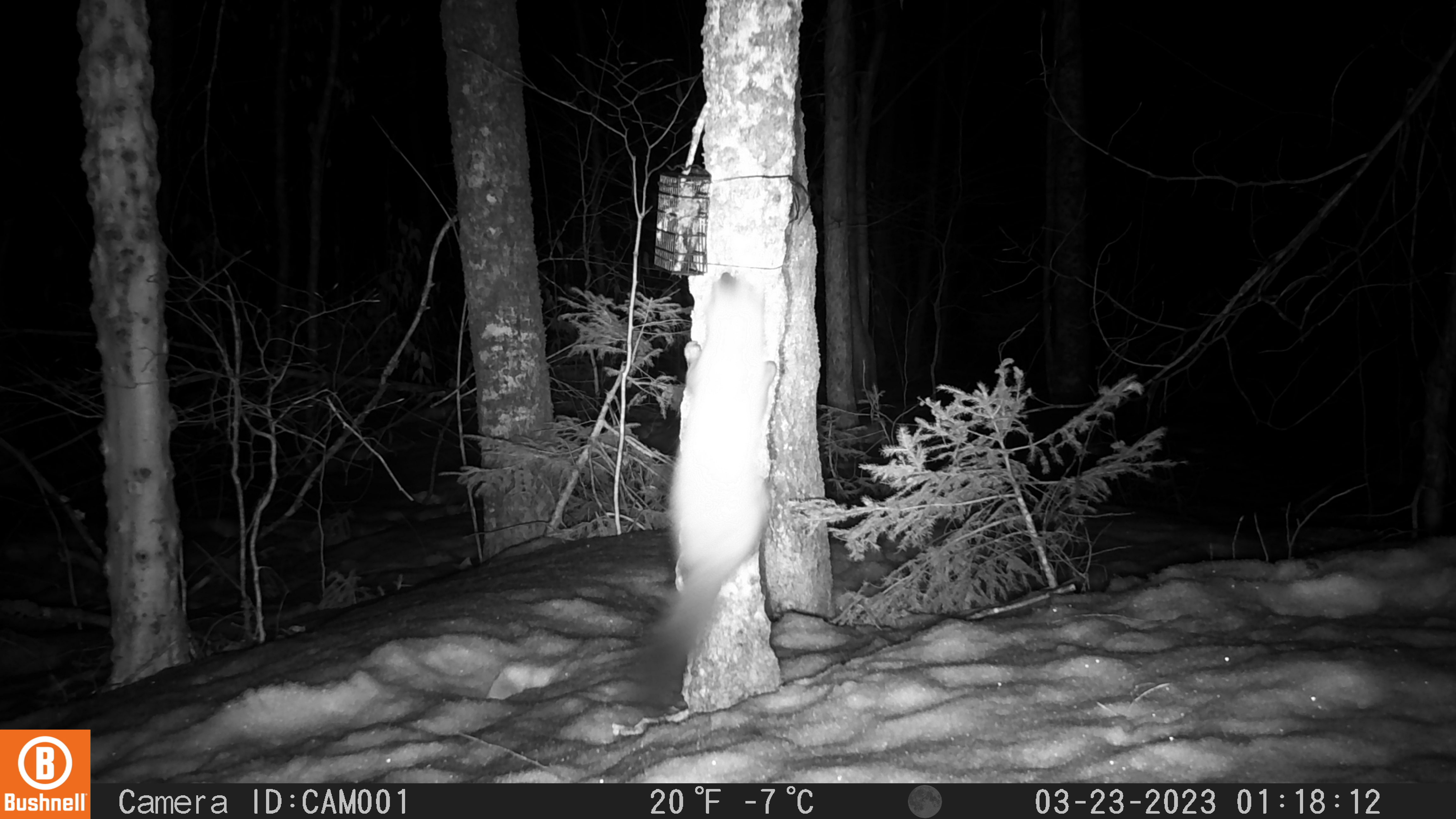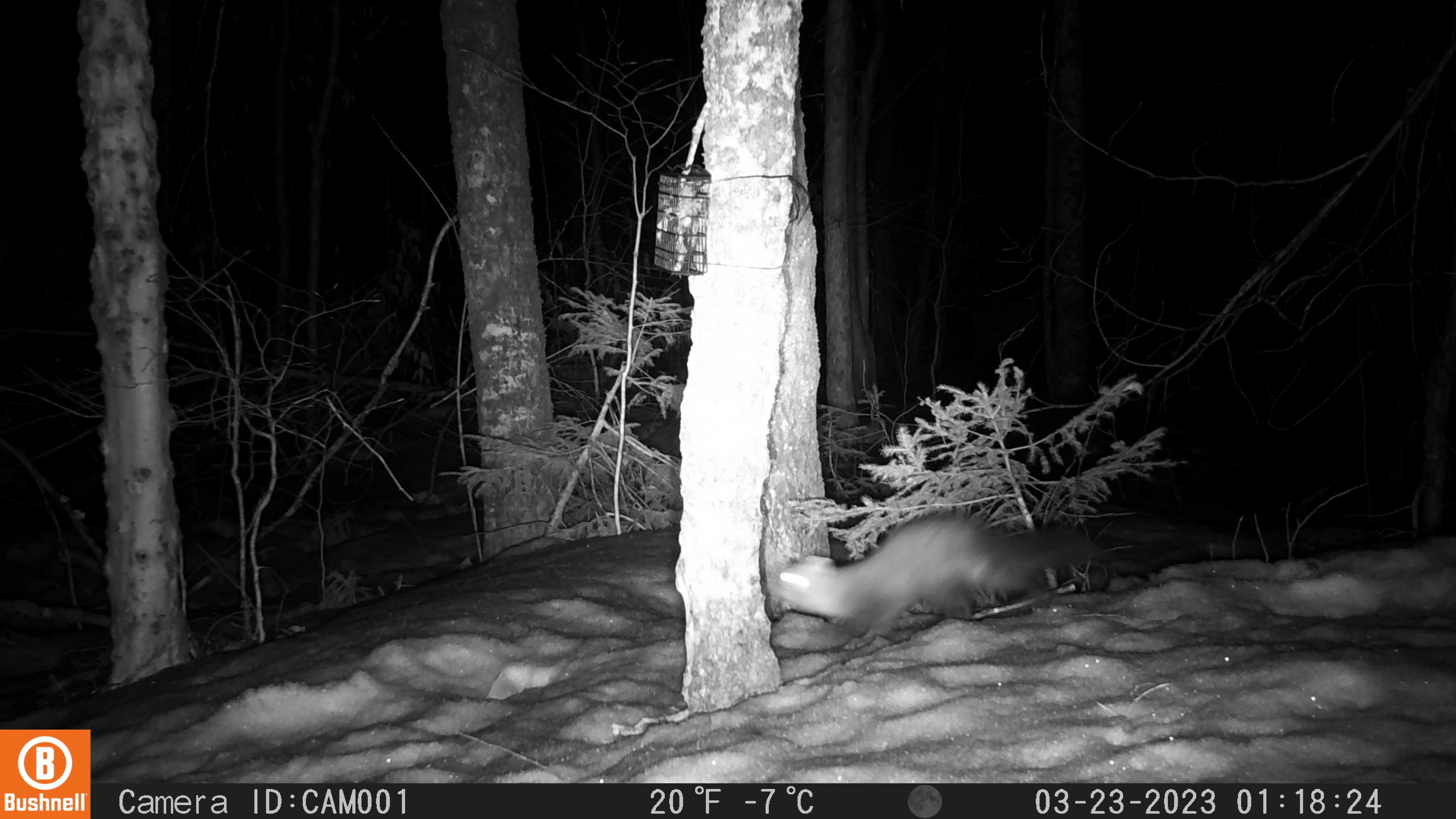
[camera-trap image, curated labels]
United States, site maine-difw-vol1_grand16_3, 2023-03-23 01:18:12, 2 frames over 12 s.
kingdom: Animalia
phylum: Chordata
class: Mammalia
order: Carnivora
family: Mustelidae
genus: Martes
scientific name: Martes americana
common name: american marten